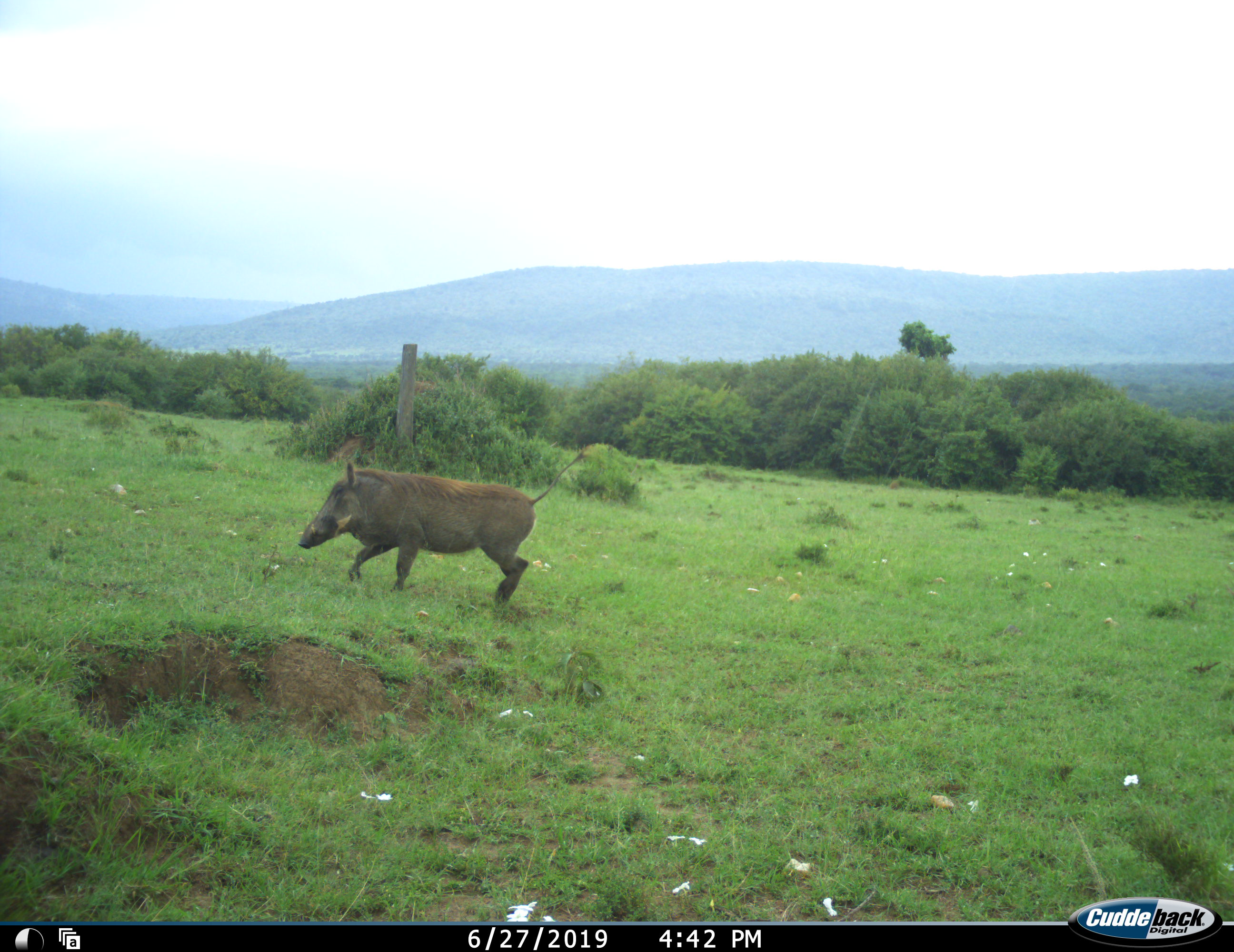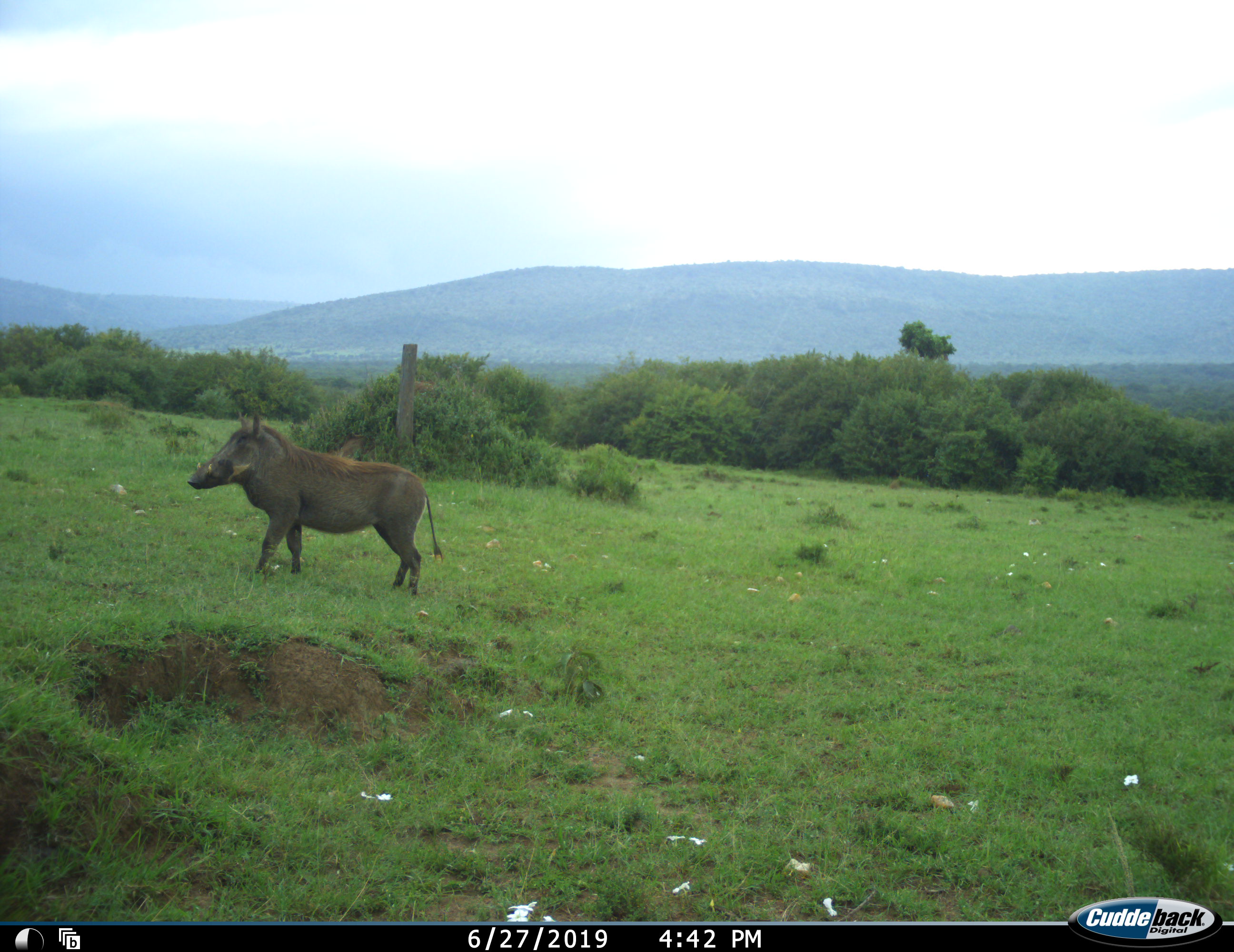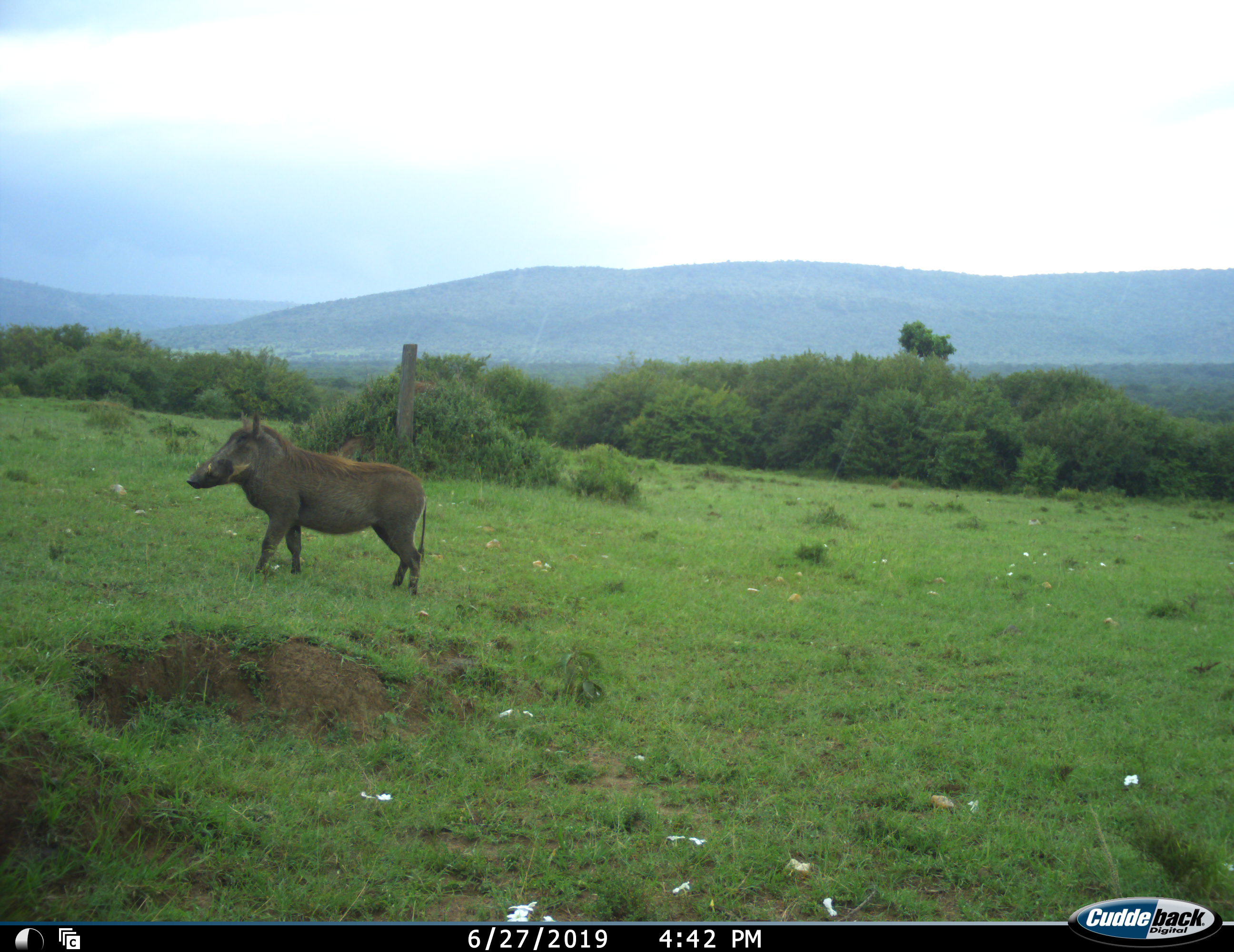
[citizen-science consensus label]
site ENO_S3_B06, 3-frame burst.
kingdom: Animalia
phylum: Chordata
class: Mammalia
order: Artiodactyla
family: Suidae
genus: Phacochoerus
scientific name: Phacochoerus africanus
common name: warthog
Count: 1.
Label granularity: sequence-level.